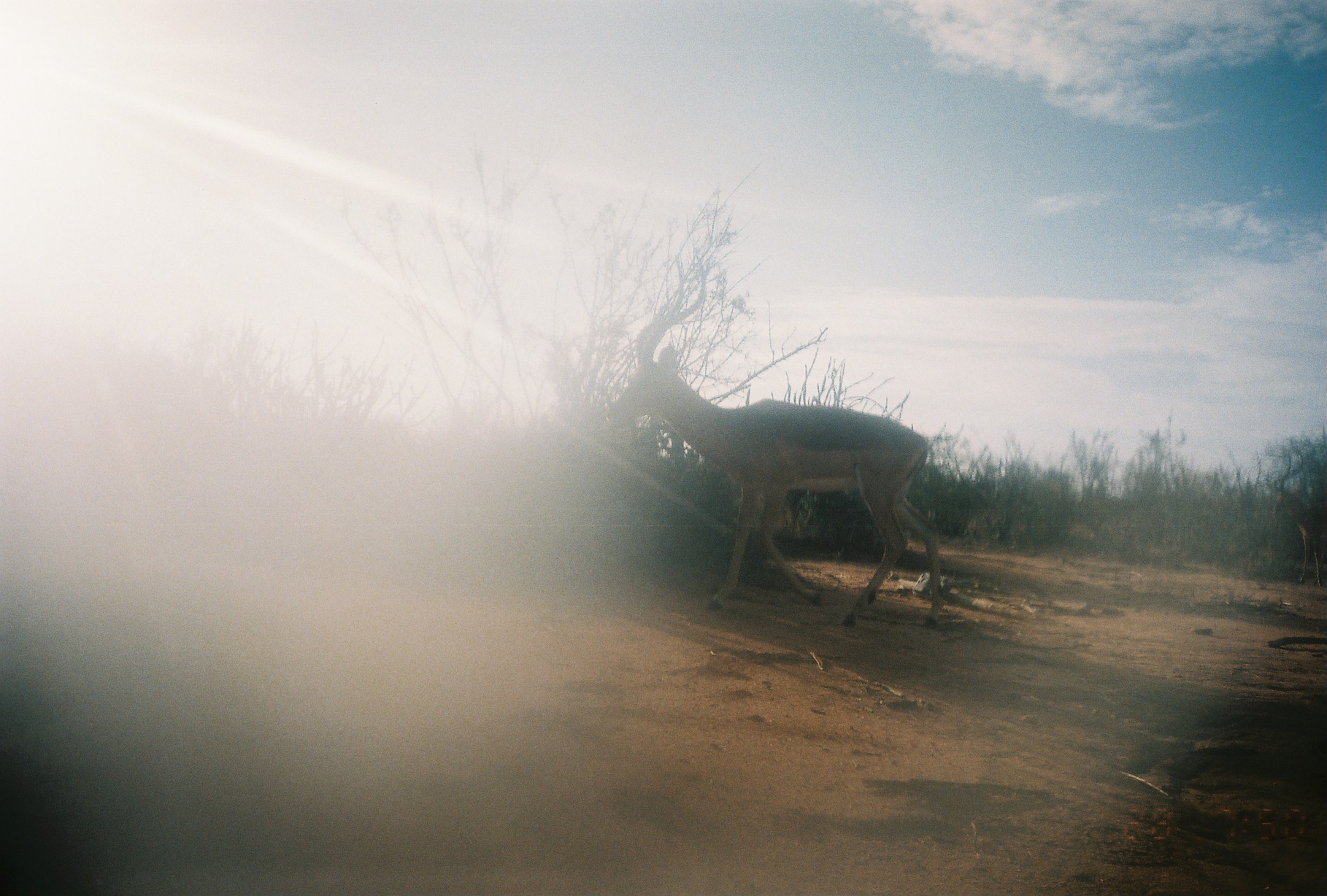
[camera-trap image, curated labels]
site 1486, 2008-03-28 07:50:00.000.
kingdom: Animalia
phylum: Chordata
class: Mammalia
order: Artiodactyla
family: Bovidae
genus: Aepyceros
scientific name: Aepyceros melampus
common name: impala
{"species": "Aepyceros melampus (impala)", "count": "1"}